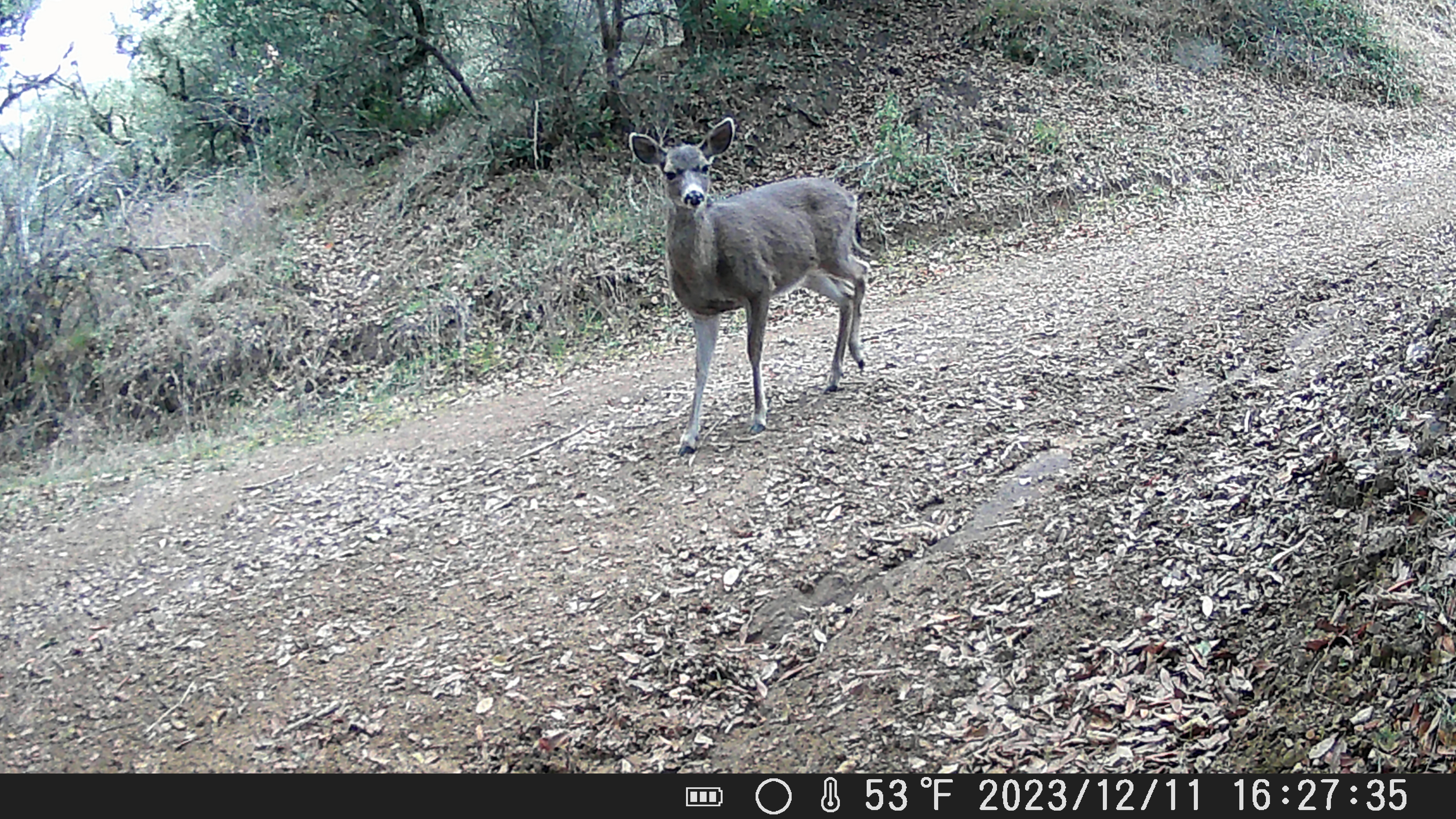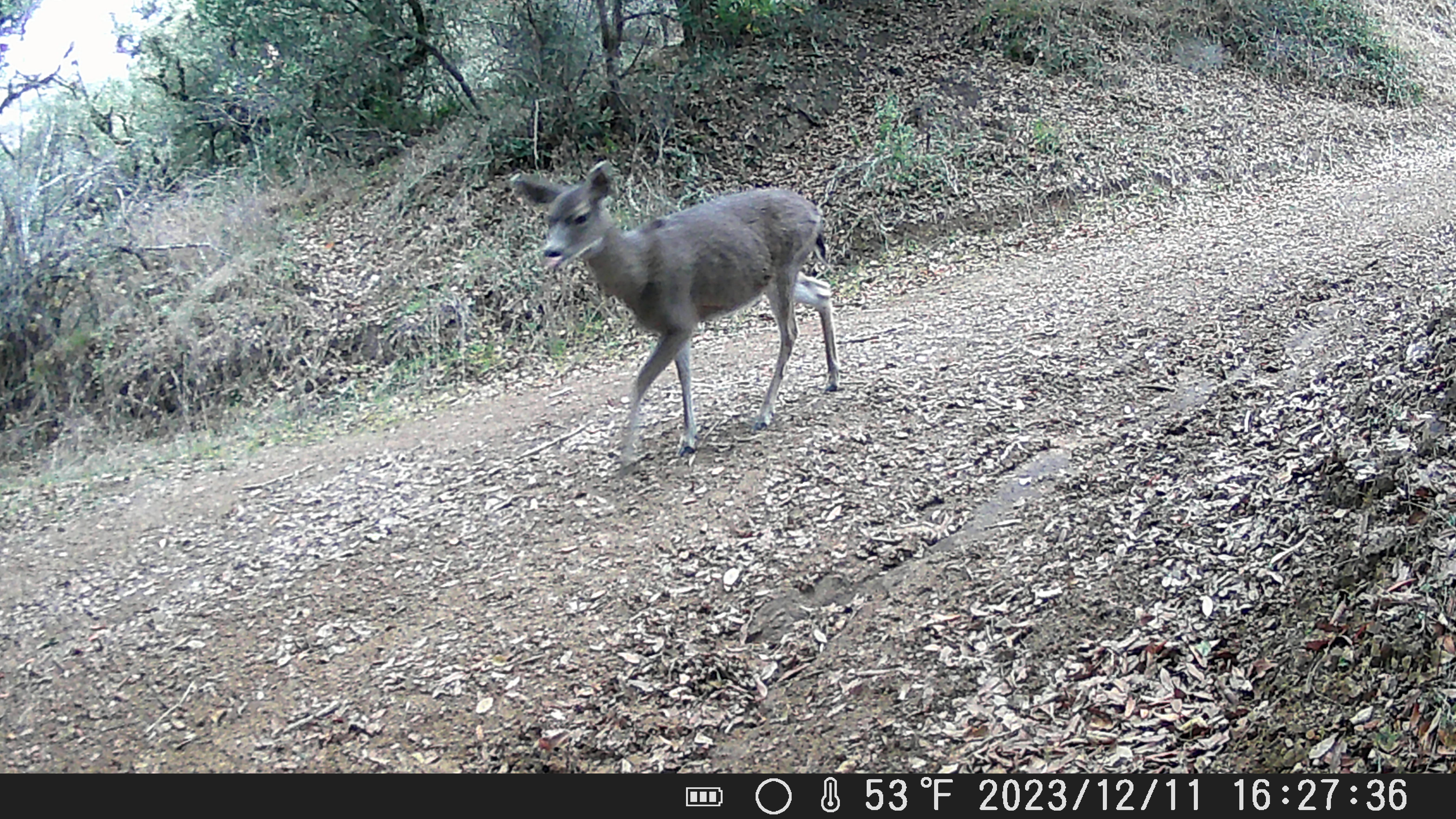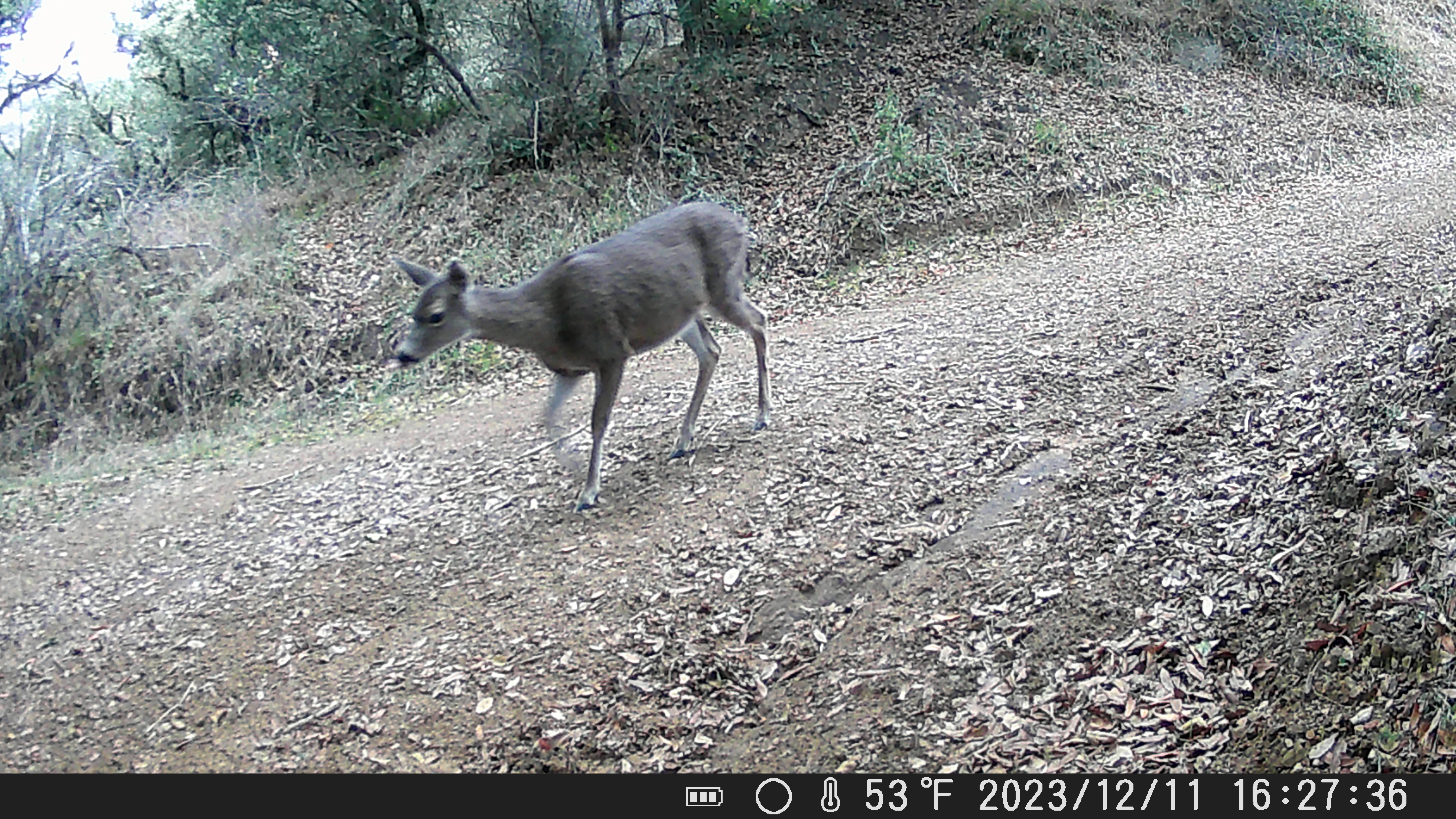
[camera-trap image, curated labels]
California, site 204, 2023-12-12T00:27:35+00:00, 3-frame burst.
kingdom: Animalia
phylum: Chordata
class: Mammalia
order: Artiodactyla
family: Cervidae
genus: Odocoileus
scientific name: Odocoileus hemionus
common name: mule deer